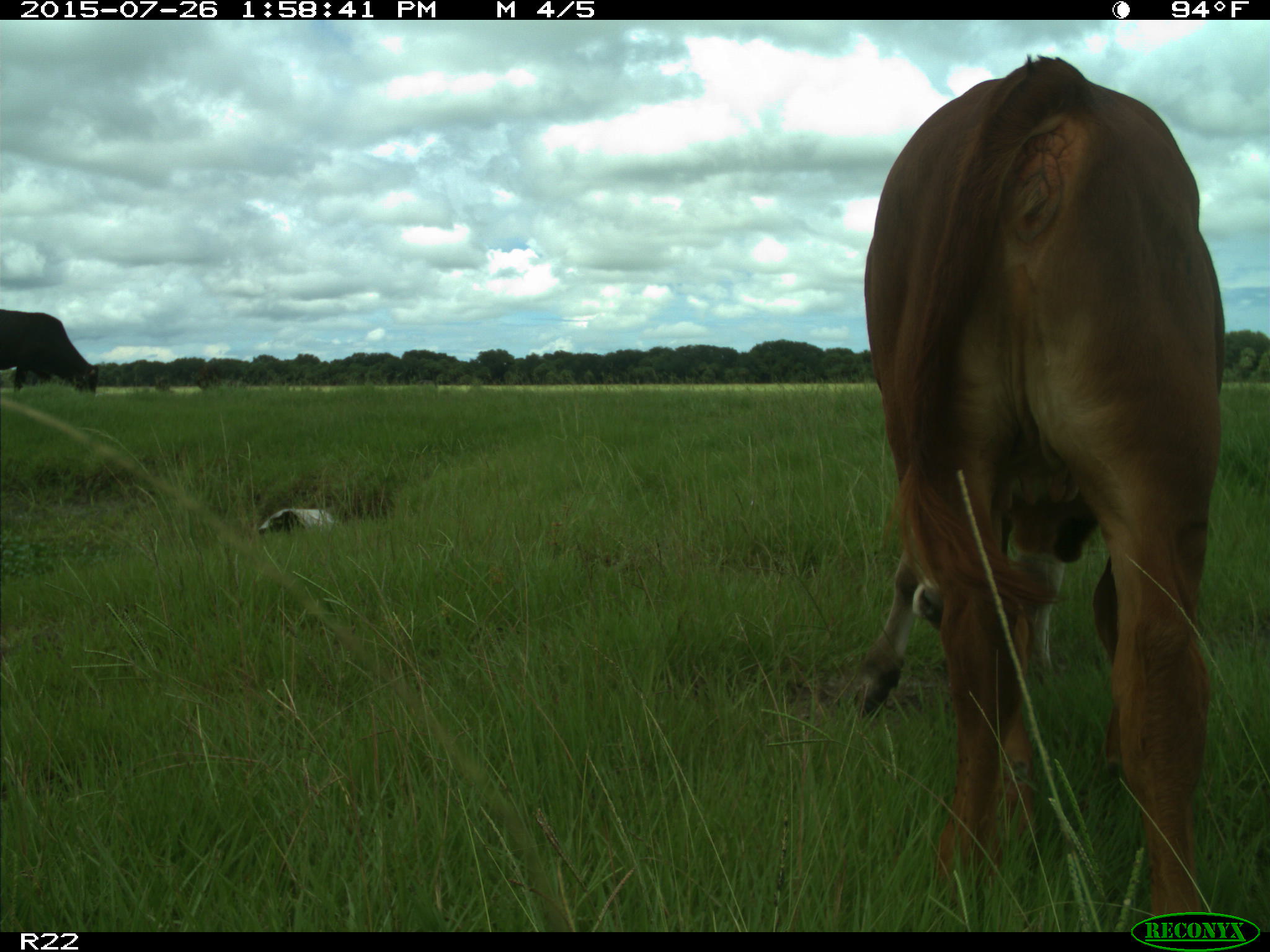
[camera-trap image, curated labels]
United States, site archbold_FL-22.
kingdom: Animalia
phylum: Chordata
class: Mammalia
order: Artiodactyla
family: Bovidae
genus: Bos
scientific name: Bos taurus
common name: domestic cow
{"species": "Bos taurus (domestic cow)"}